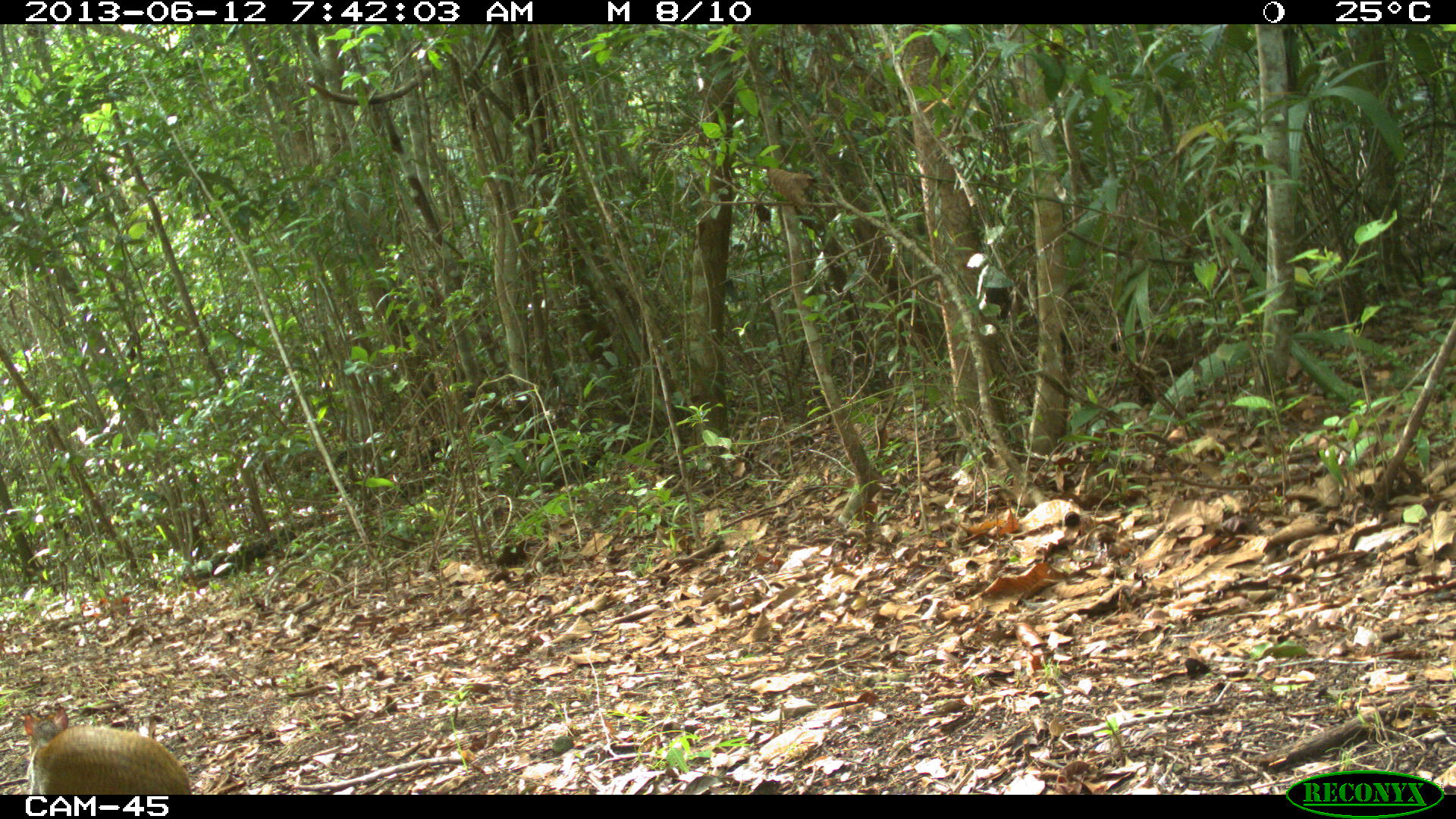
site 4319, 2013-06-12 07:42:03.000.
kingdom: Animalia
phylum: Chordata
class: Mammalia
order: Rodentia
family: Dasyproctidae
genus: Dasyprocta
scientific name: Dasyprocta punctata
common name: central american agouti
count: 1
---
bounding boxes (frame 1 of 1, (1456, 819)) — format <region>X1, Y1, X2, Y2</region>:
dasyprocta punctata: <region>23, 707, 192, 795</region>